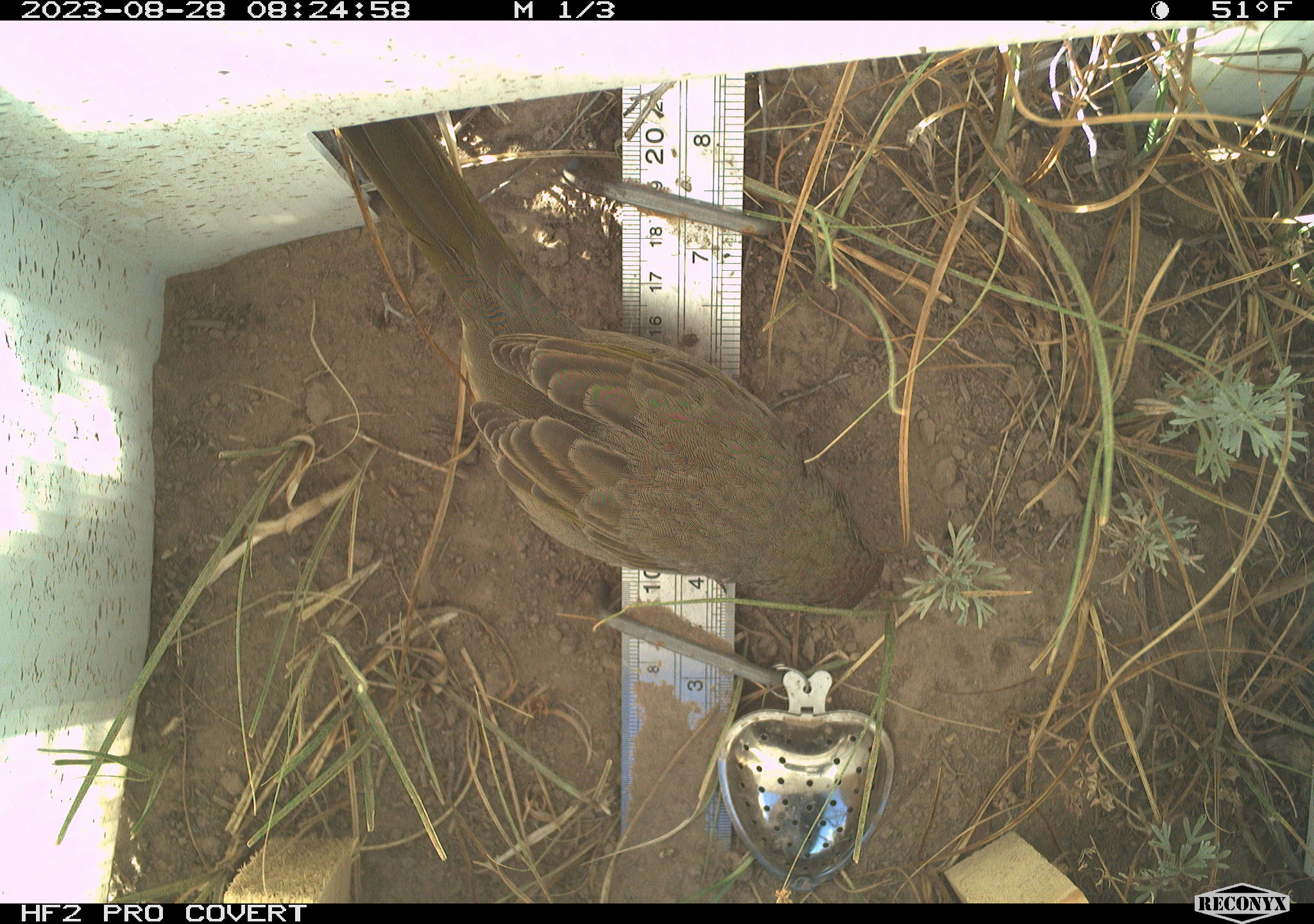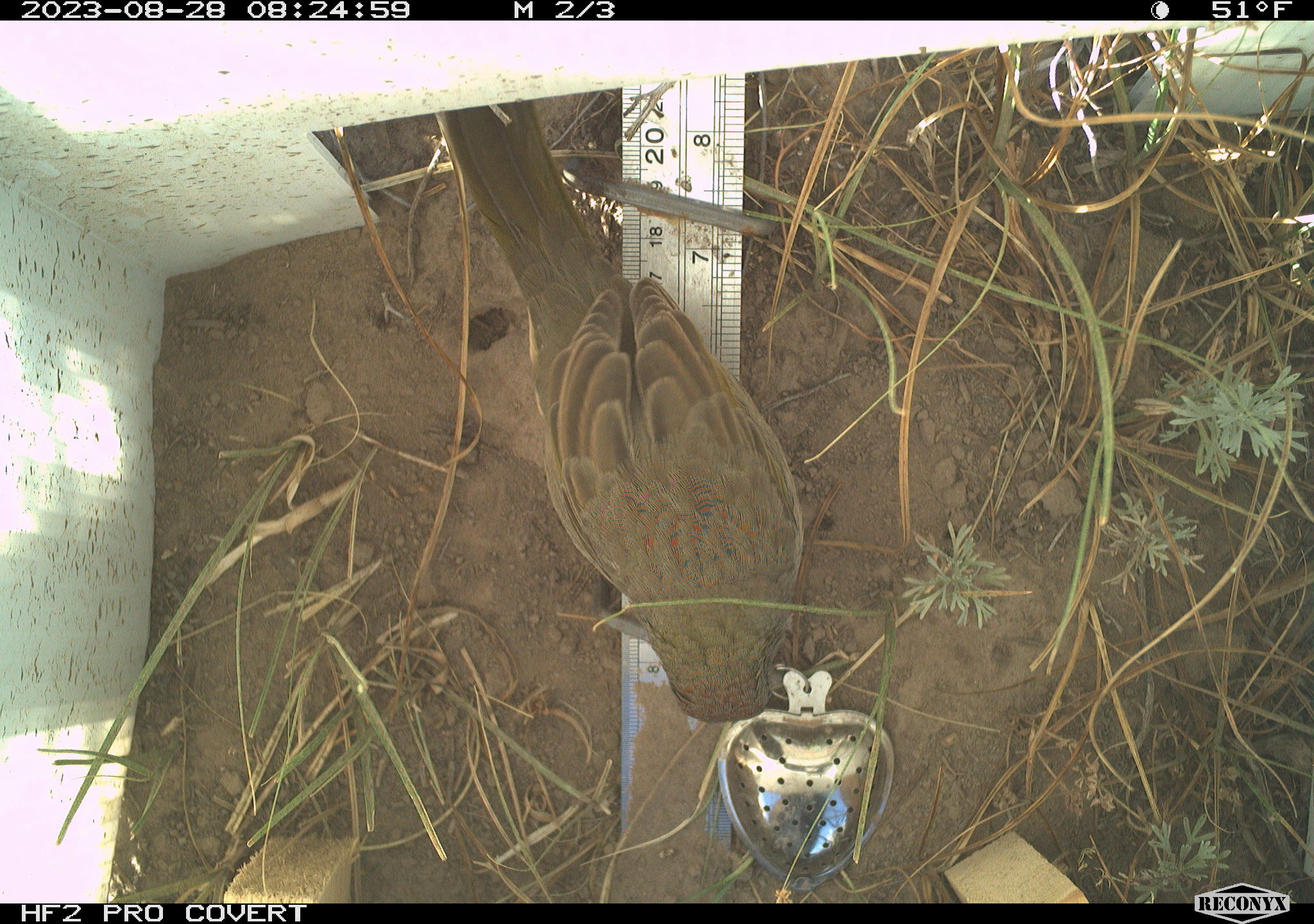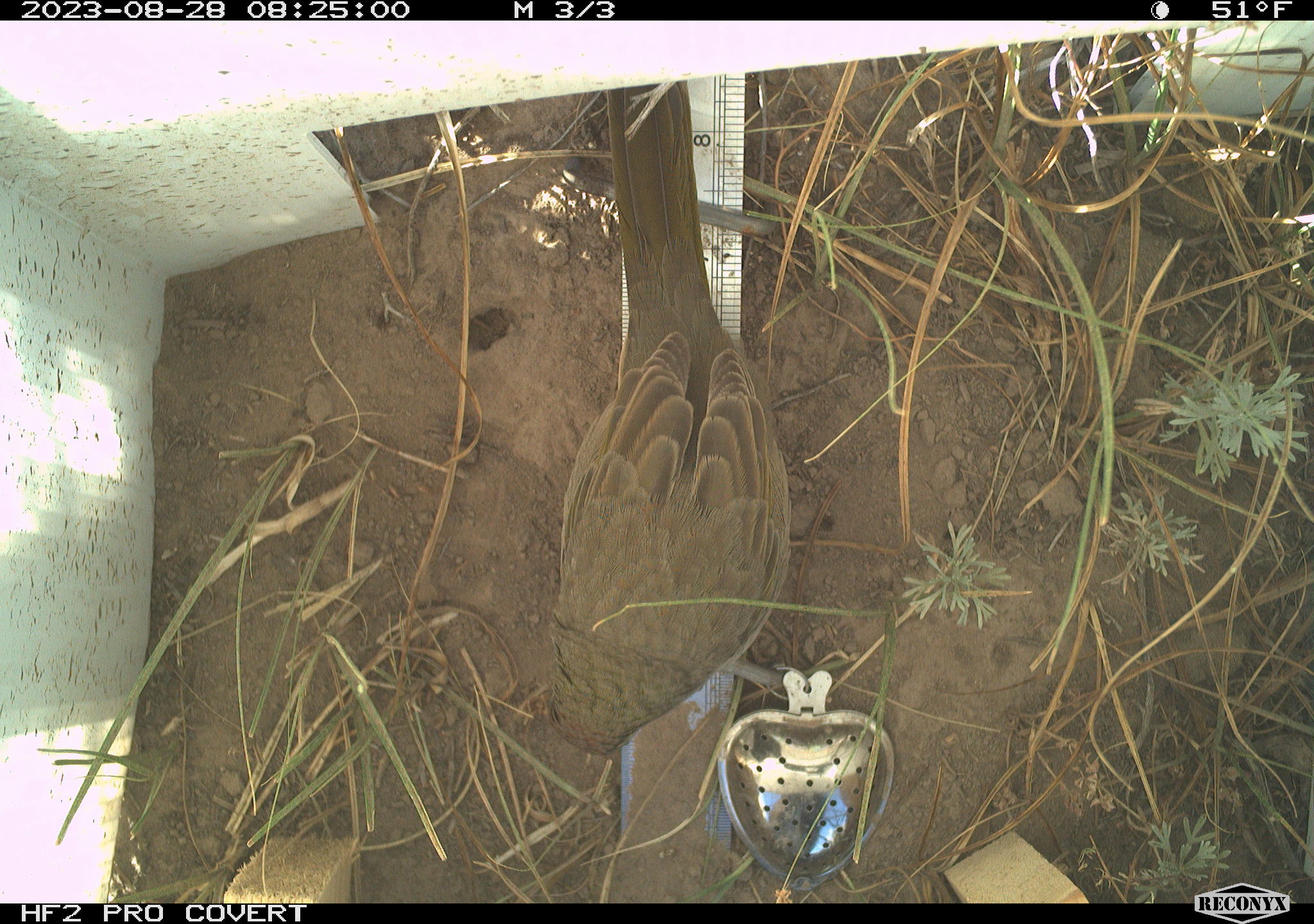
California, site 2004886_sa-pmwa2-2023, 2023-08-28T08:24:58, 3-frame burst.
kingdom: Animalia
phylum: Chordata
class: Aves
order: Passeriformes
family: Passerellidae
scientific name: Passerellidae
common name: new world sparrows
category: passerellidae family